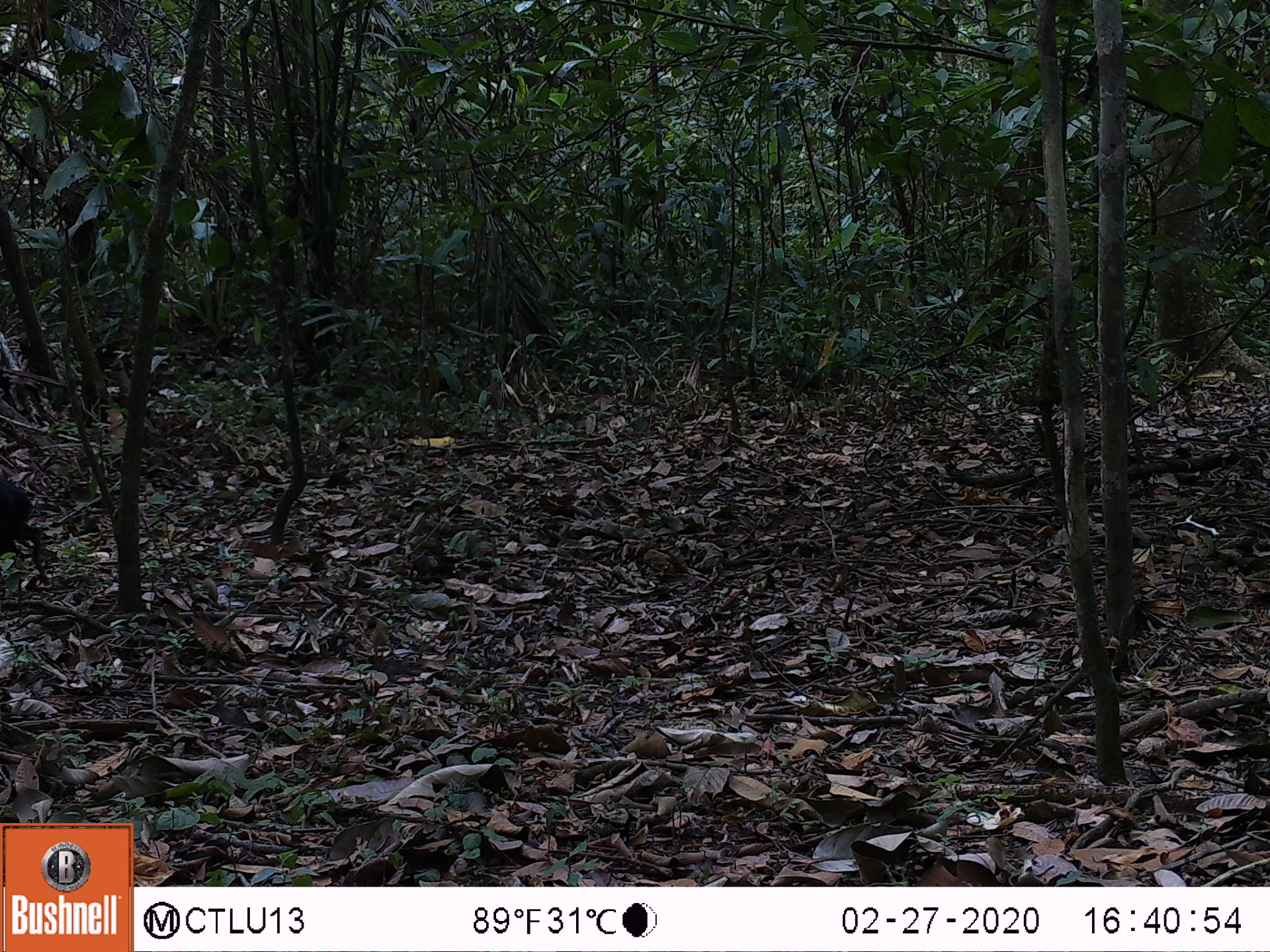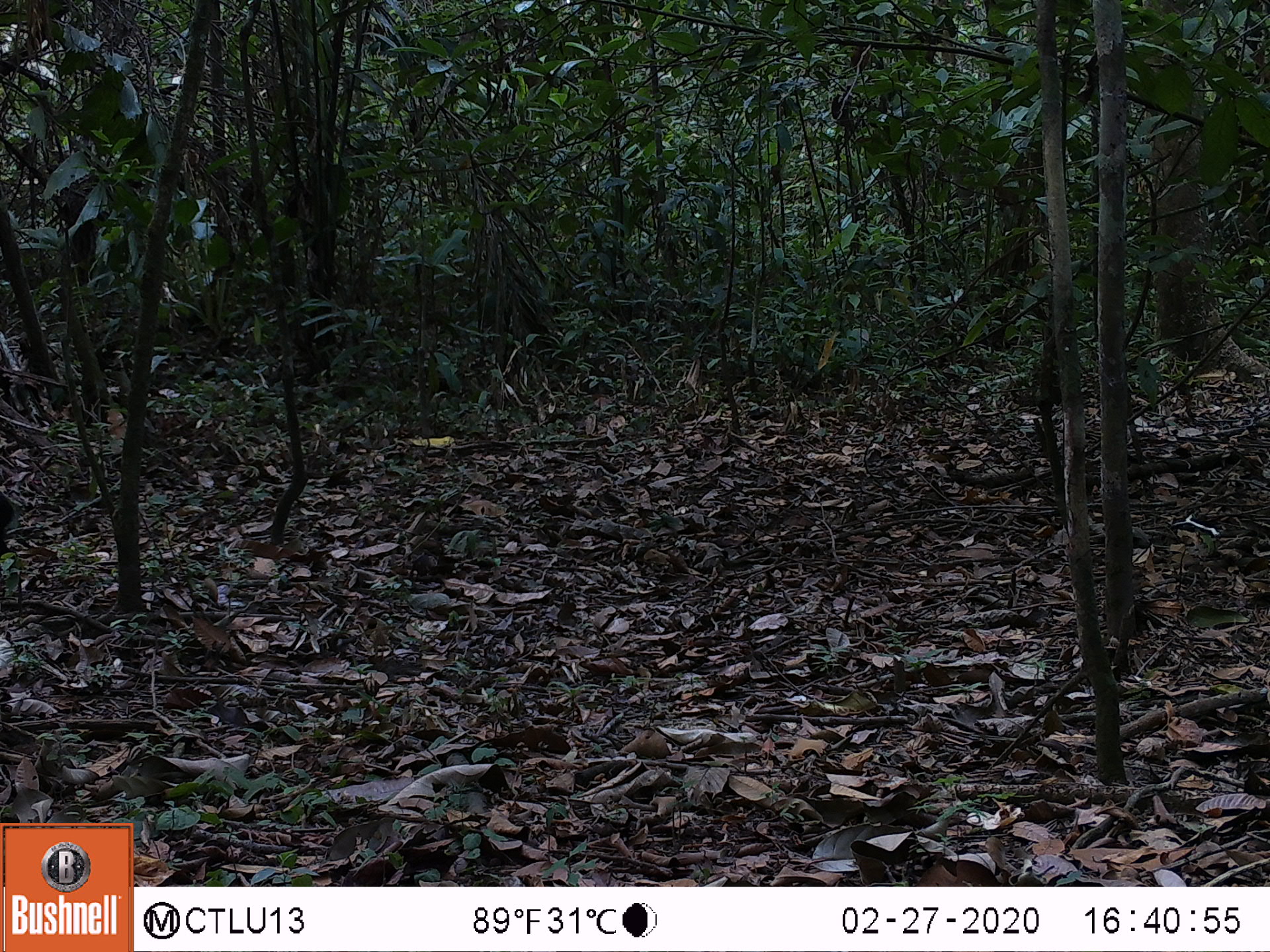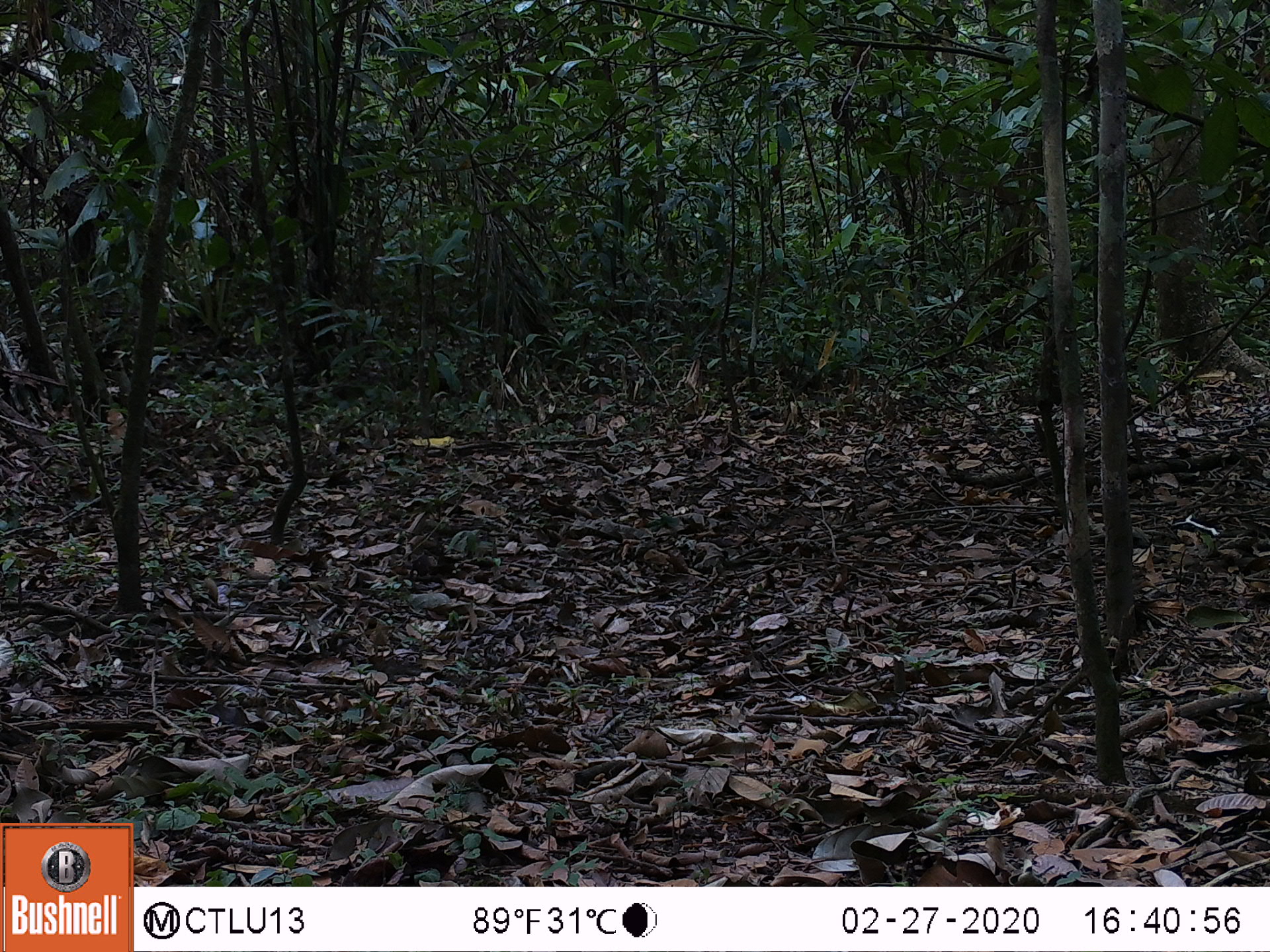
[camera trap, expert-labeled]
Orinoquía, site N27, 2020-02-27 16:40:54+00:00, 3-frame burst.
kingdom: Animalia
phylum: Chordata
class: Mammalia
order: Rodentia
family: Dasyproctidae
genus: Dasyprocta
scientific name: Dasyprocta fuliginosa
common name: black agouti